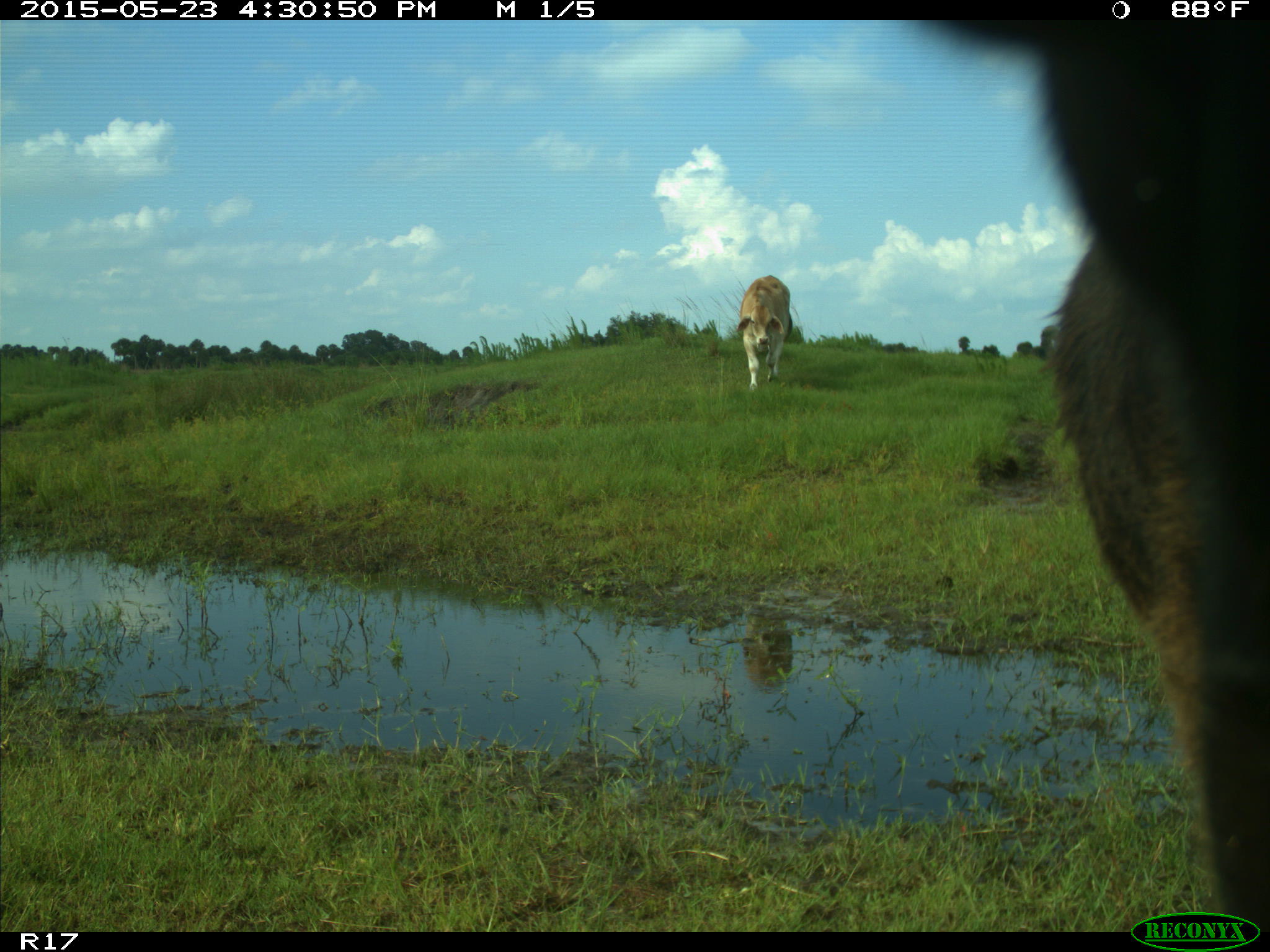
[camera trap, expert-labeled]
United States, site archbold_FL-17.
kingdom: Animalia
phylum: Chordata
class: Mammalia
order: Artiodactyla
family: Bovidae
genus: Bos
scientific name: Bos taurus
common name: domestic cow